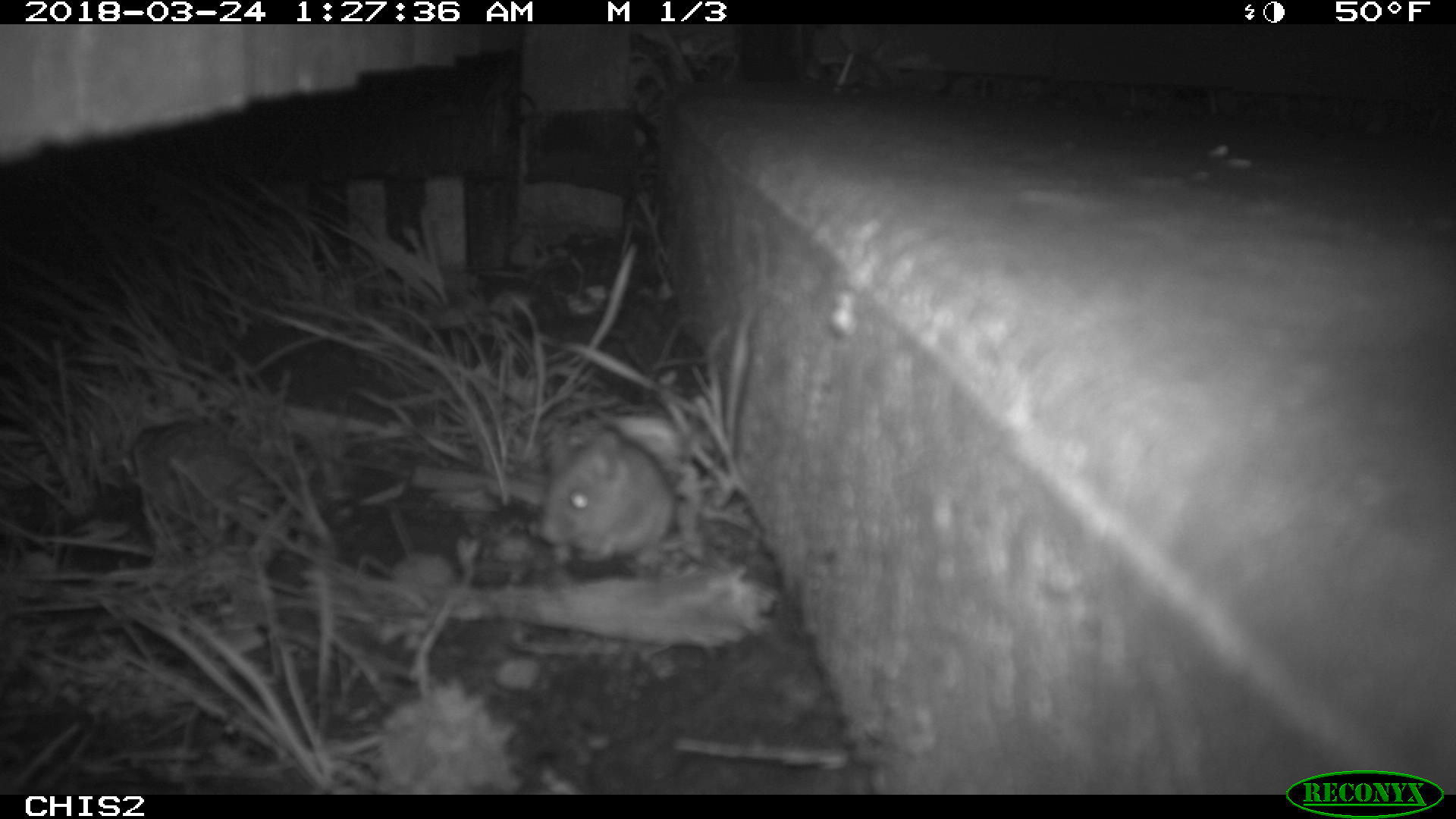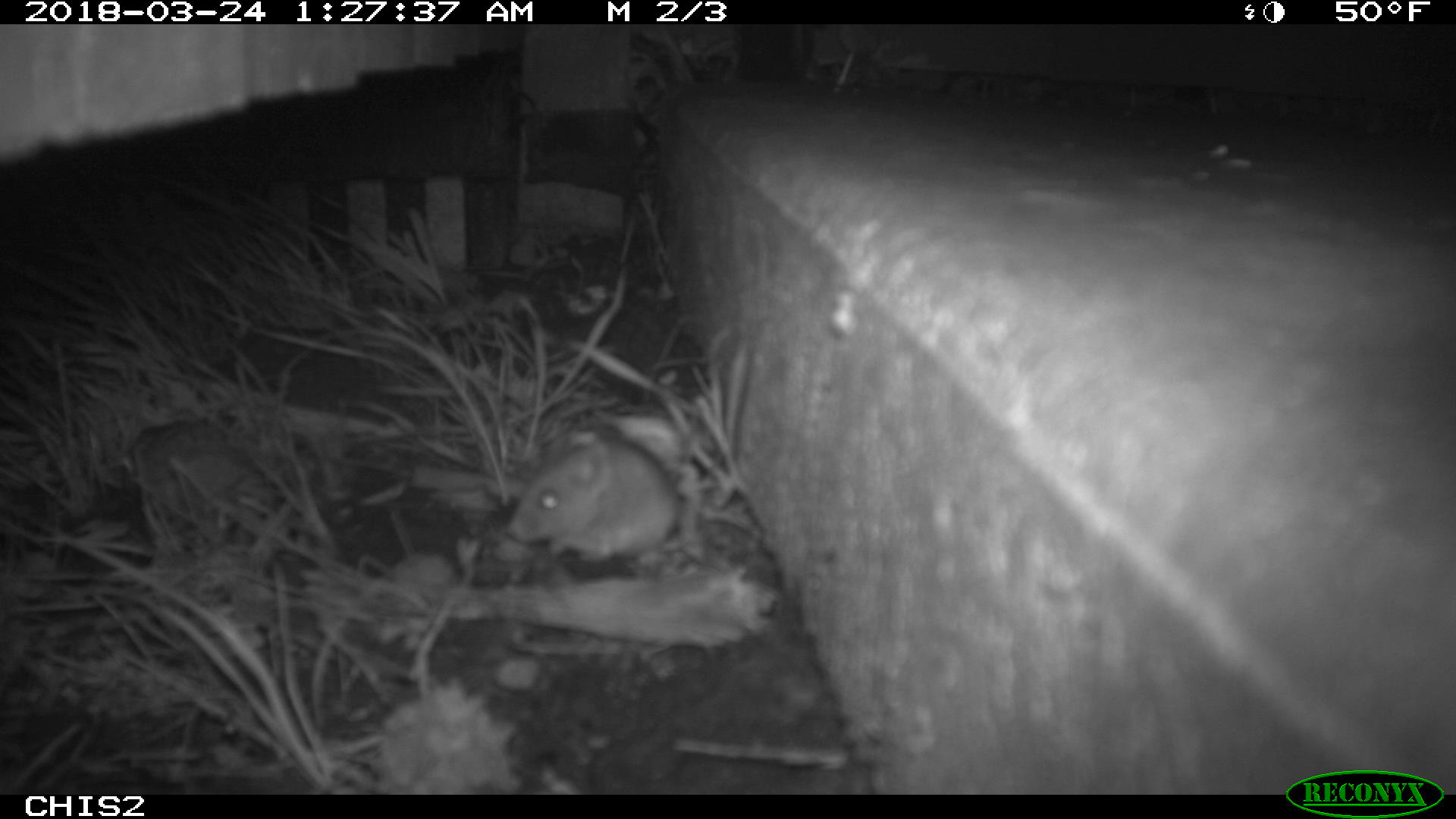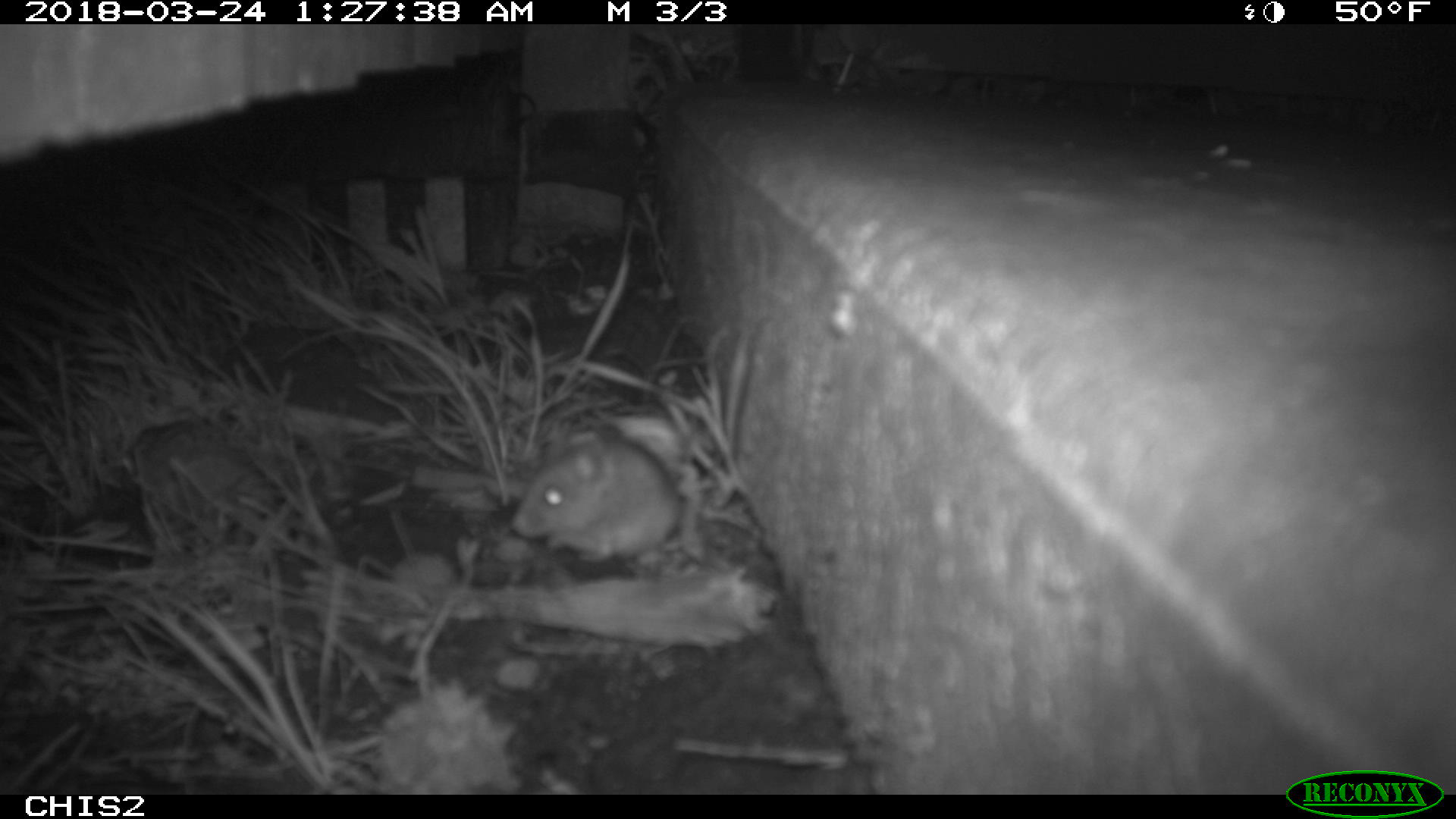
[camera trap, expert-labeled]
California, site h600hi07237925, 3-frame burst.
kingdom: Animalia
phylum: Chordata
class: Mammalia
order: Rodentia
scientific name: Rodentia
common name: rodent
Rodent (Rodentia).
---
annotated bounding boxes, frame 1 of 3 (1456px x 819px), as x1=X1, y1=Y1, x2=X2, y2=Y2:
rodent: x1=537, y1=428, x2=674, y2=562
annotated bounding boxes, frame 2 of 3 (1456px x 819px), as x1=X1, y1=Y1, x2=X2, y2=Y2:
rodent: x1=505, y1=422, x2=676, y2=564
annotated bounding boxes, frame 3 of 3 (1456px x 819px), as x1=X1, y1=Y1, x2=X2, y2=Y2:
rodent: x1=507, y1=426, x2=681, y2=564